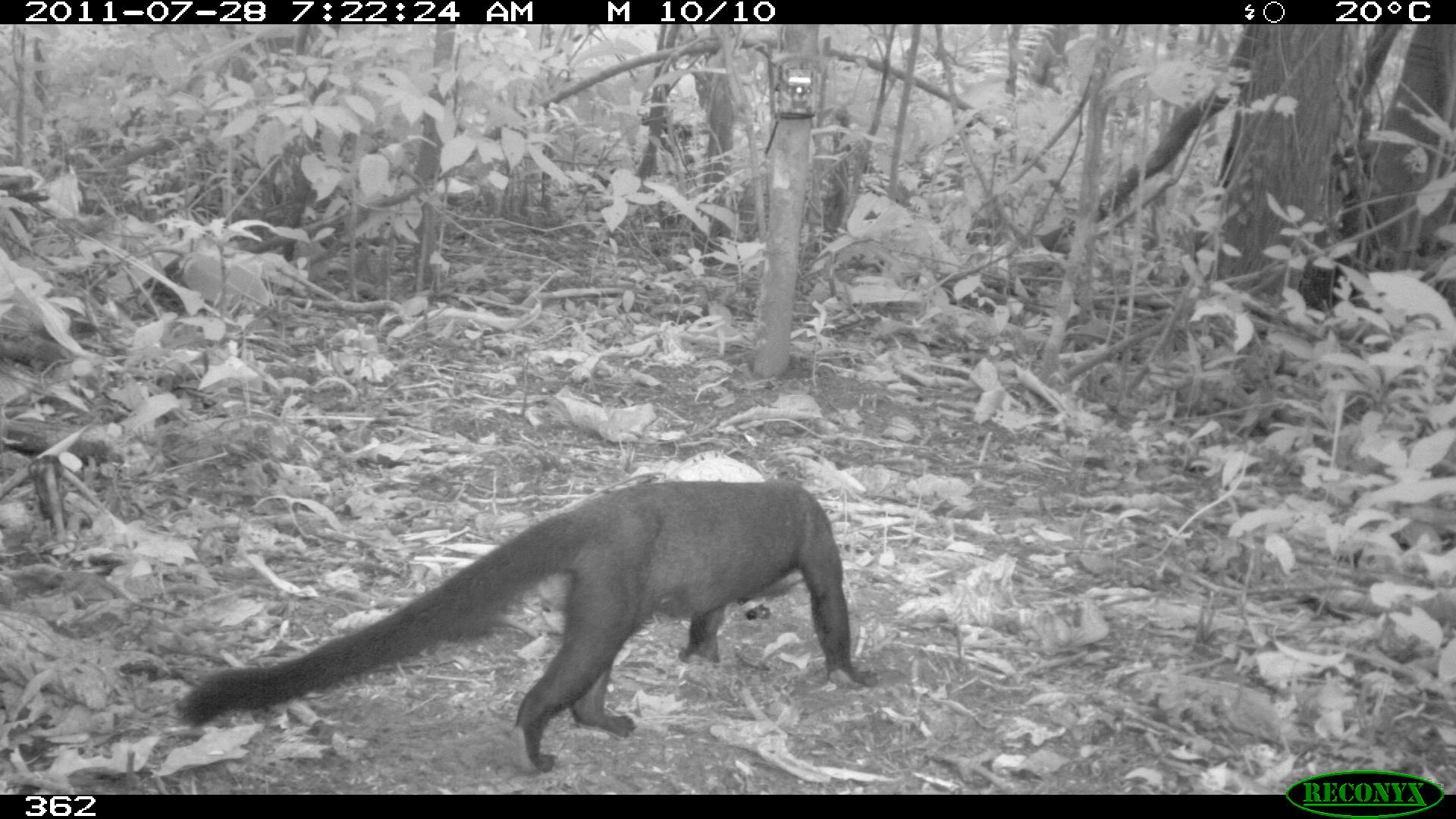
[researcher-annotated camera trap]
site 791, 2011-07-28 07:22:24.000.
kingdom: Animalia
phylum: Chordata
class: Mammalia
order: Carnivora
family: Mustelidae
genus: Eira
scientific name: Eira barbara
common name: tayra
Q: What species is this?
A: Eira barbara (tayra).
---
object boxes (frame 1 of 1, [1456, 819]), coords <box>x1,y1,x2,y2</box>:
eira barbara: <box>171,474,871,769</box>